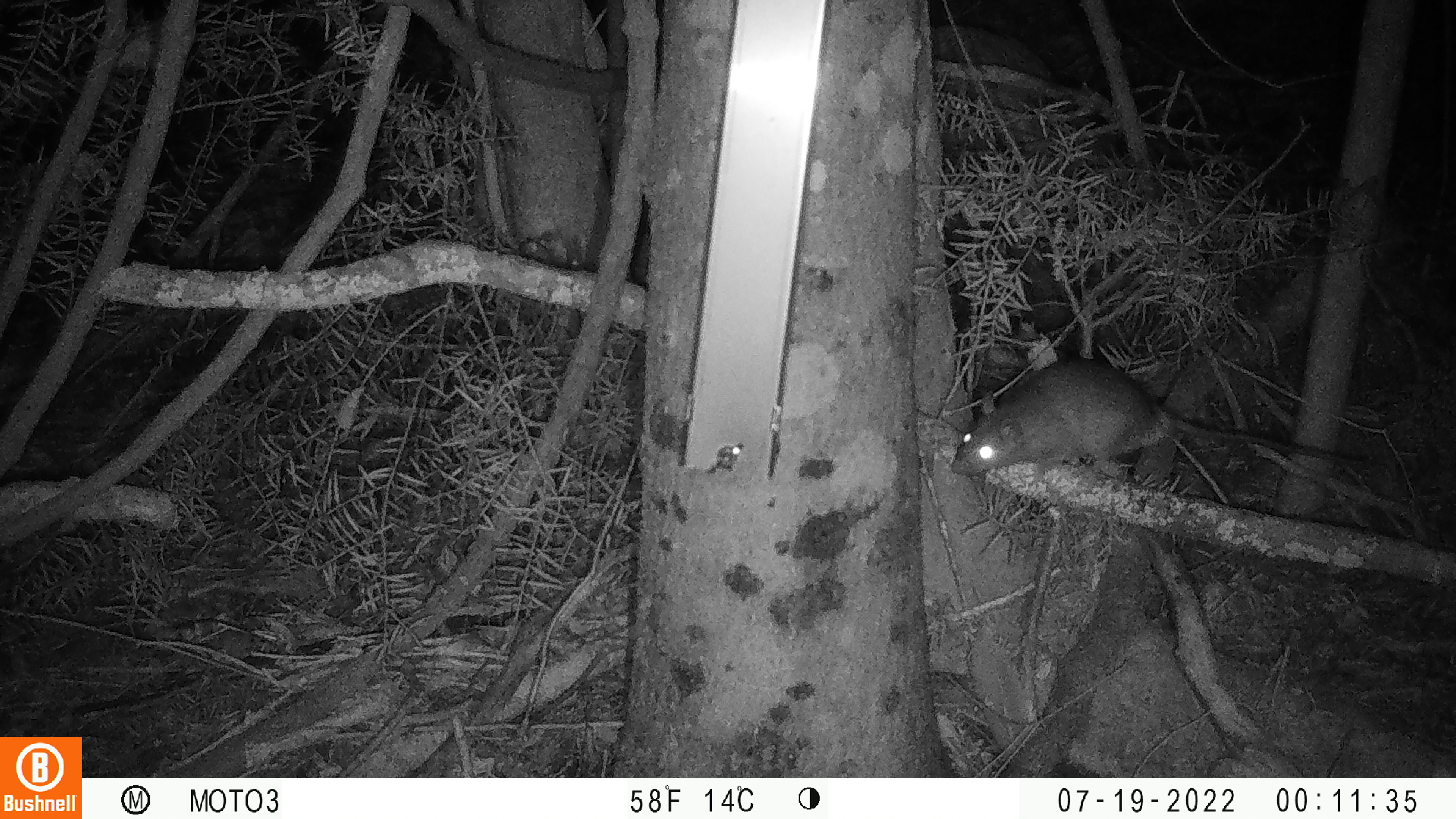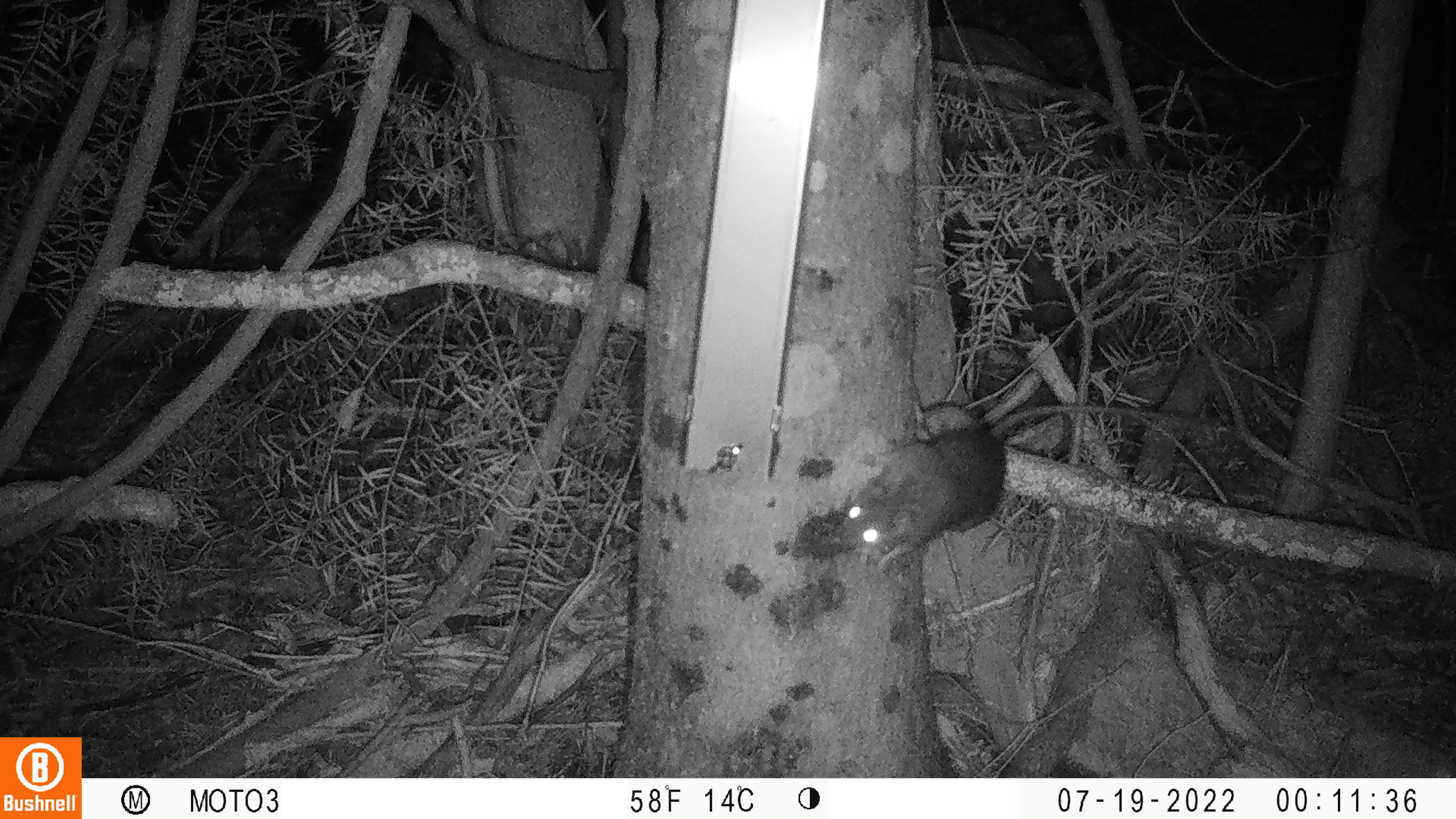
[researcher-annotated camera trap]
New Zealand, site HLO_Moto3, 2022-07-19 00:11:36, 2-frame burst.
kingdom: Animalia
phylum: Chordata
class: Mammalia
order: Rodentia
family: Muridae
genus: Rattus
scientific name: Rattus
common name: rat